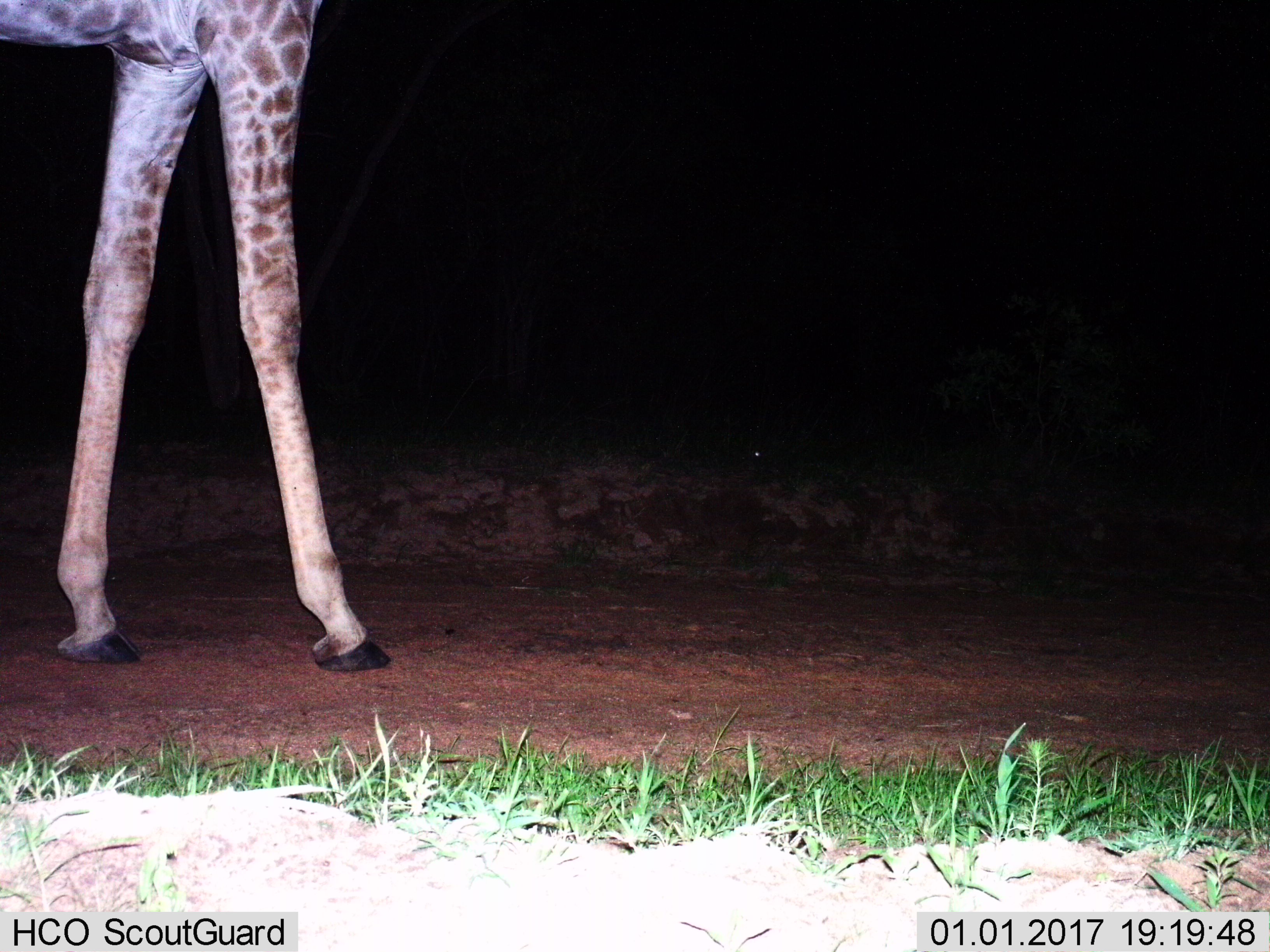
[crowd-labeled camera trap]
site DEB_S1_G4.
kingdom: Animalia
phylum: Chordata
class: Mammalia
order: Artiodactyla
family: Giraffidae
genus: Giraffa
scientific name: Giraffa camelopardalis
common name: giraffe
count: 1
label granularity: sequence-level